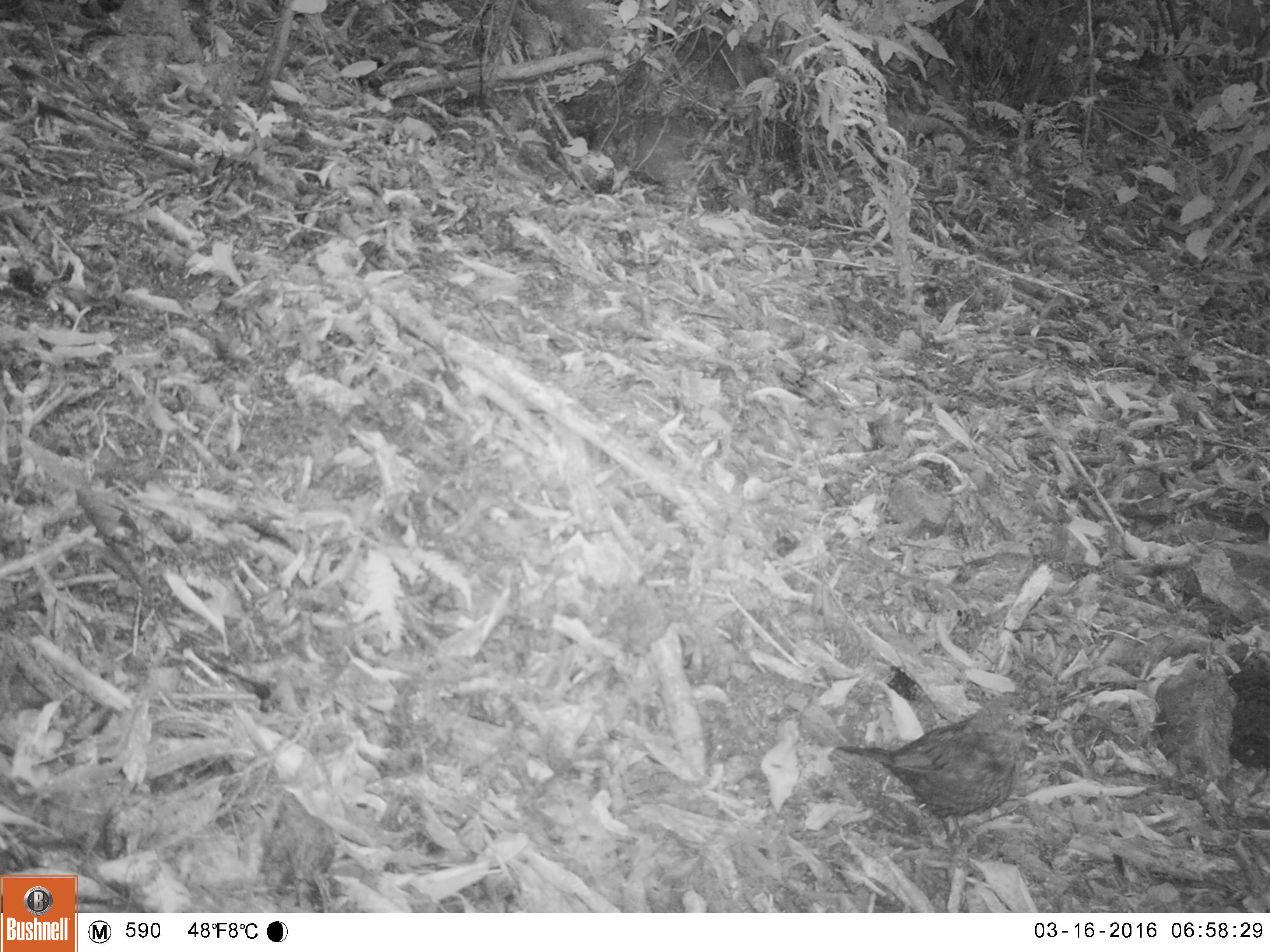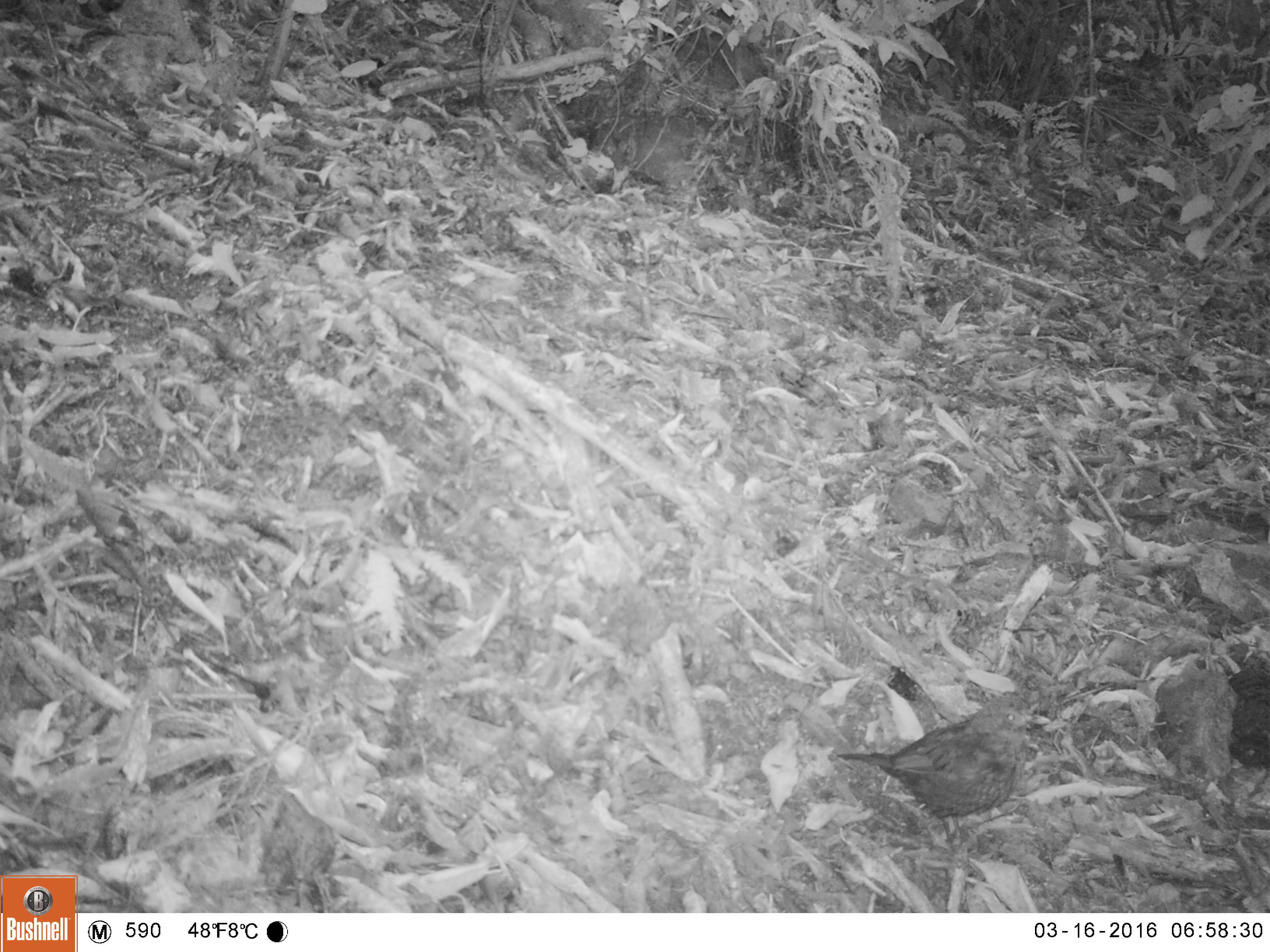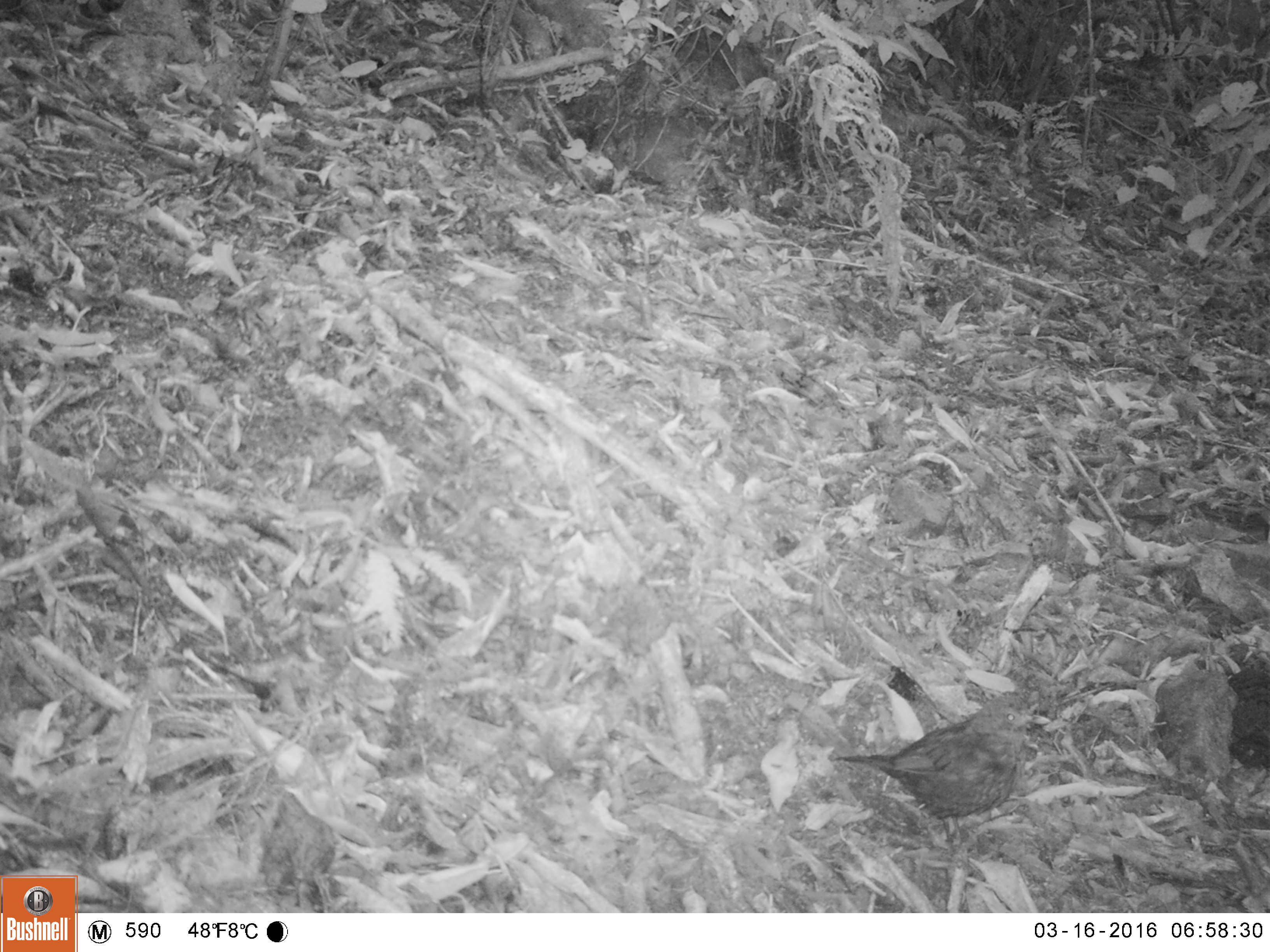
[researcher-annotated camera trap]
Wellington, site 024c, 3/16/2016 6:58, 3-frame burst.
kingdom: Animalia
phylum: Chordata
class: Aves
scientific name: Aves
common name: bird